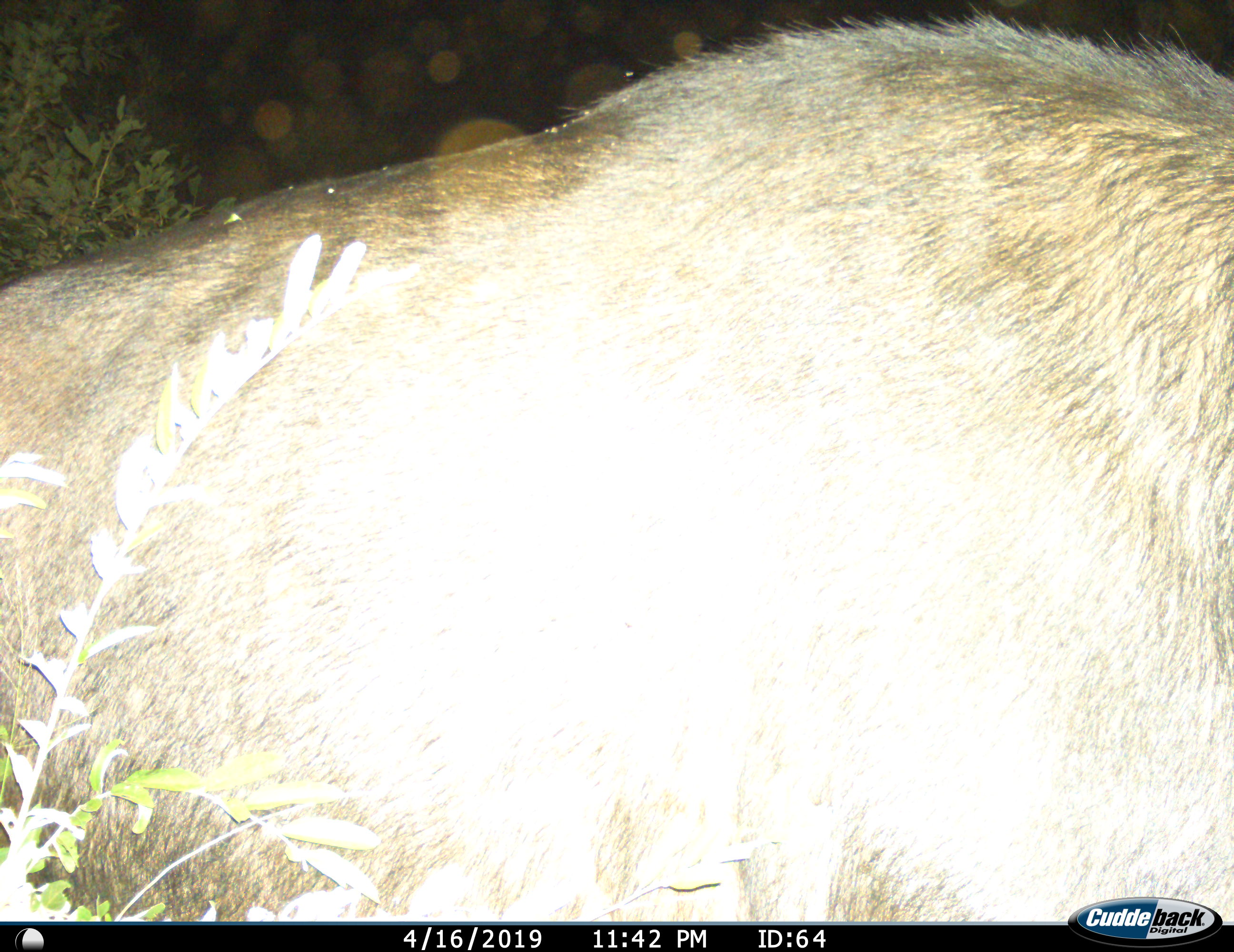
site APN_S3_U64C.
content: unidentified animal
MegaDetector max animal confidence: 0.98